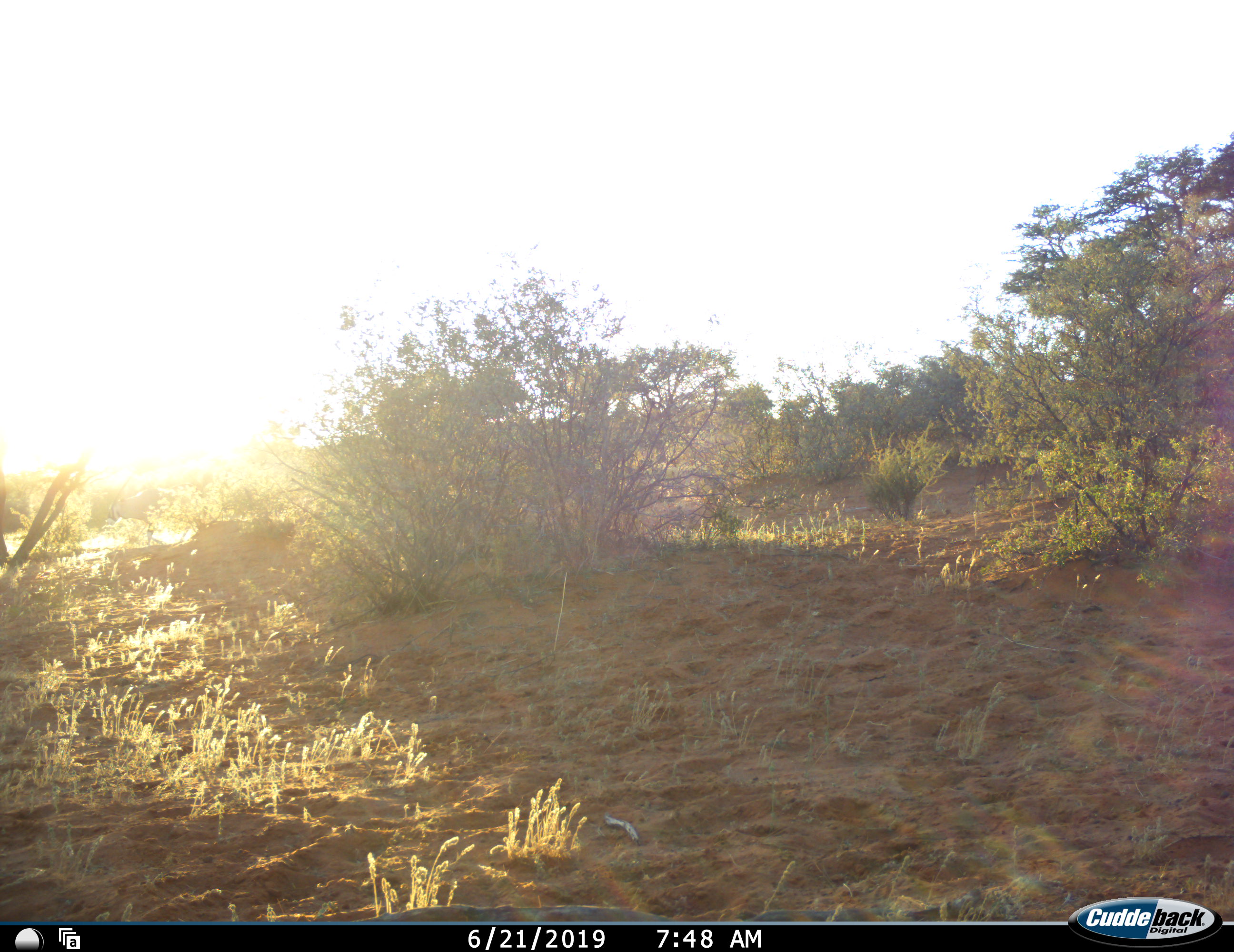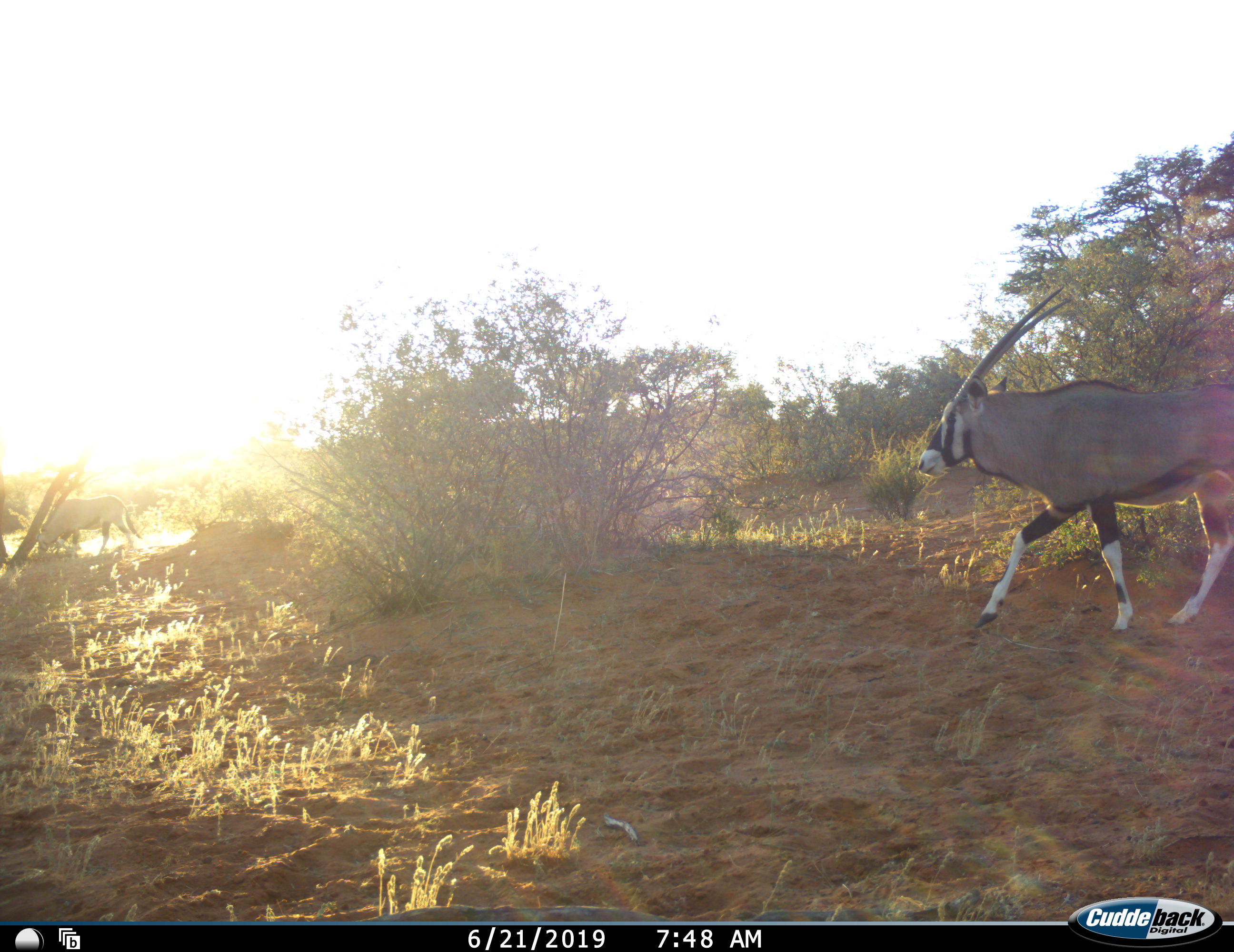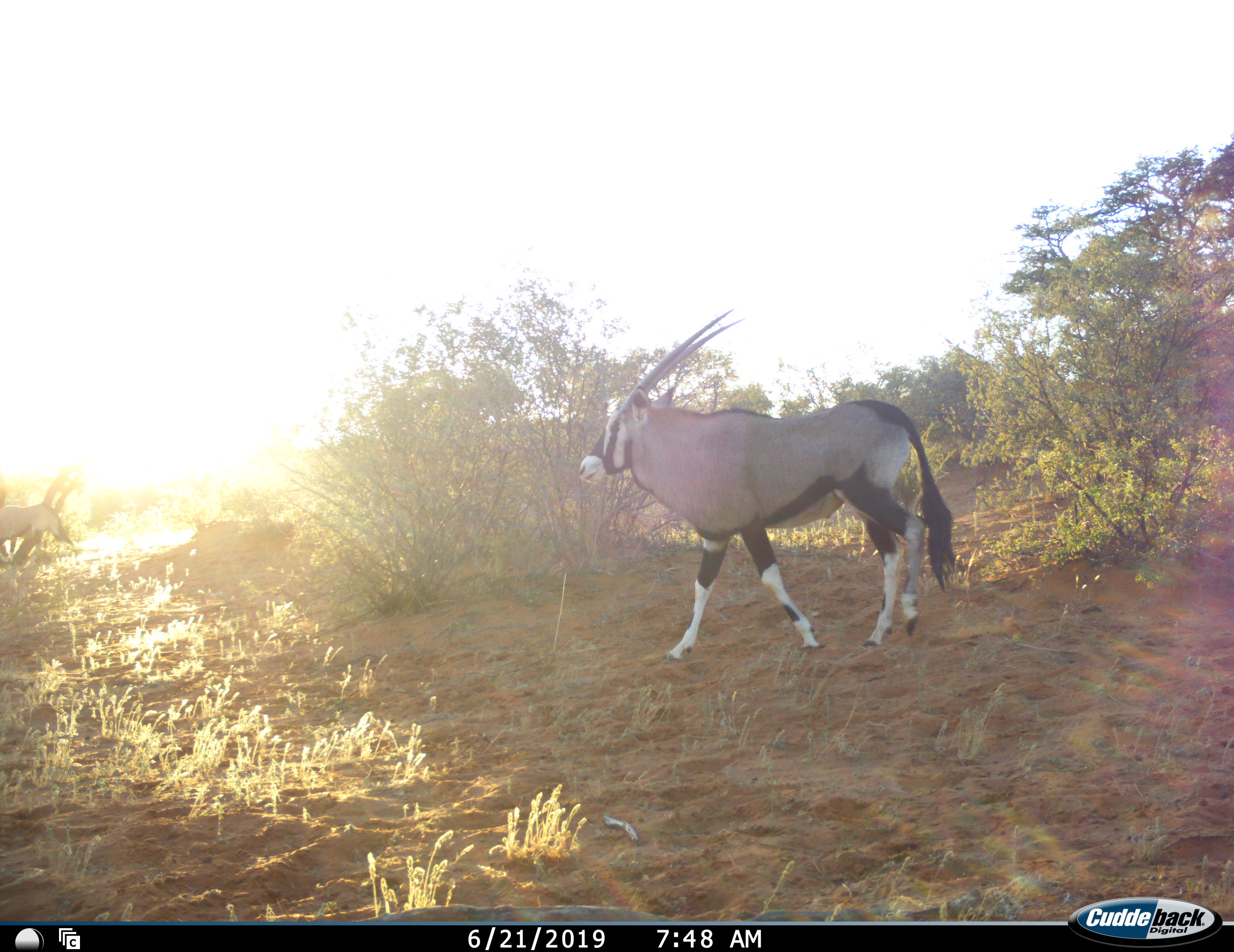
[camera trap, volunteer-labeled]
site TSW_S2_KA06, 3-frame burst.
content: unidentified animal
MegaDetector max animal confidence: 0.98